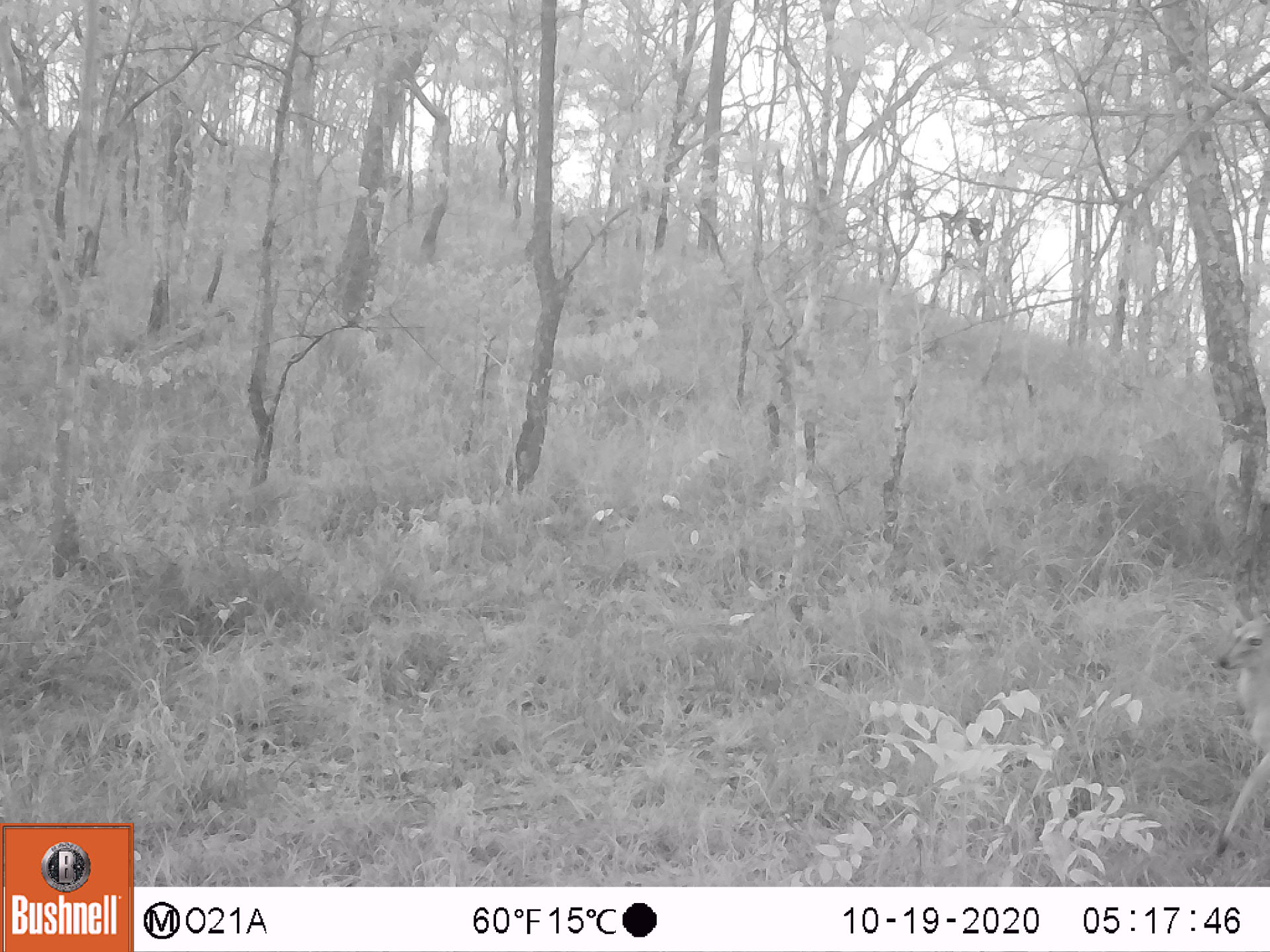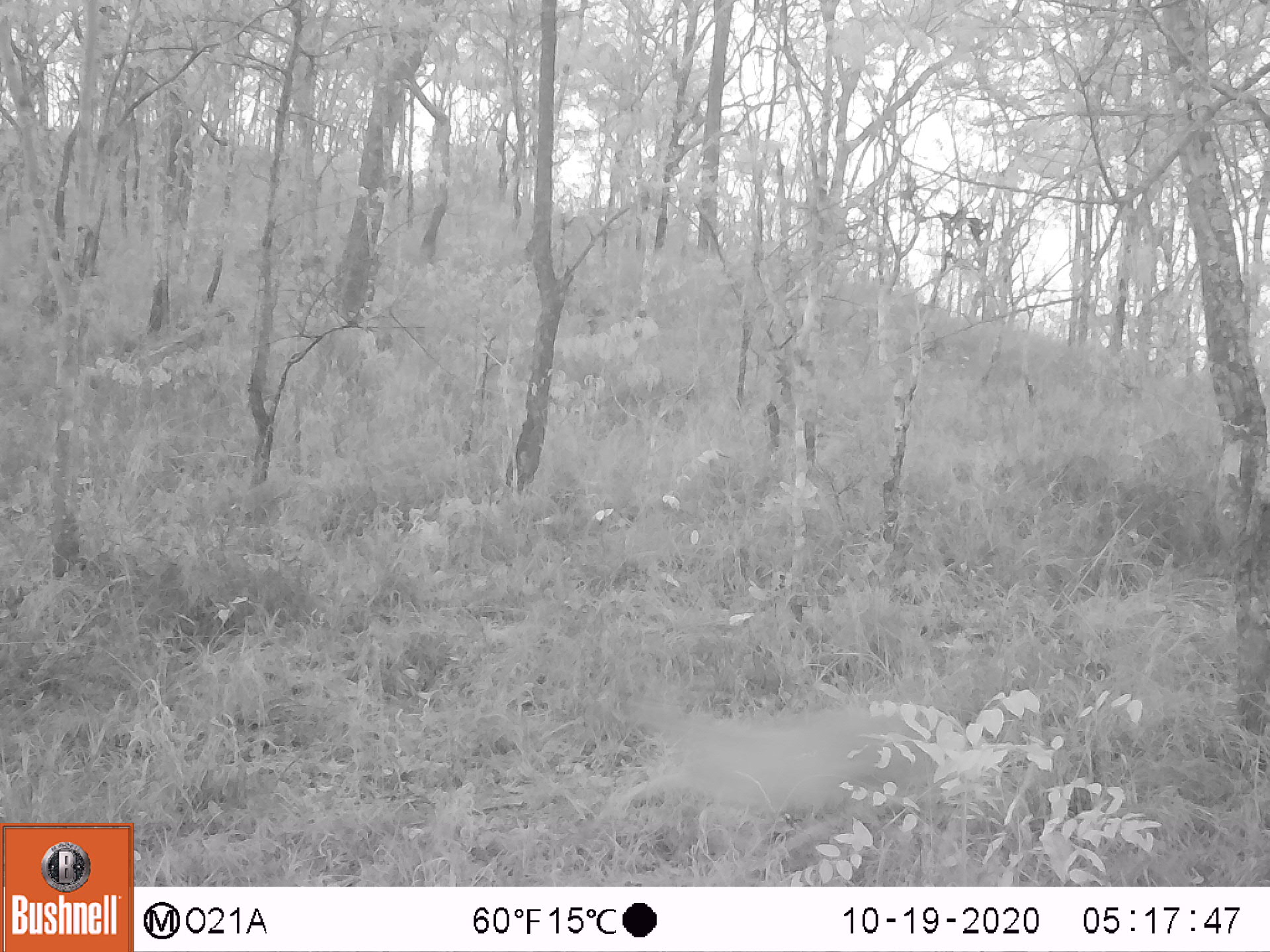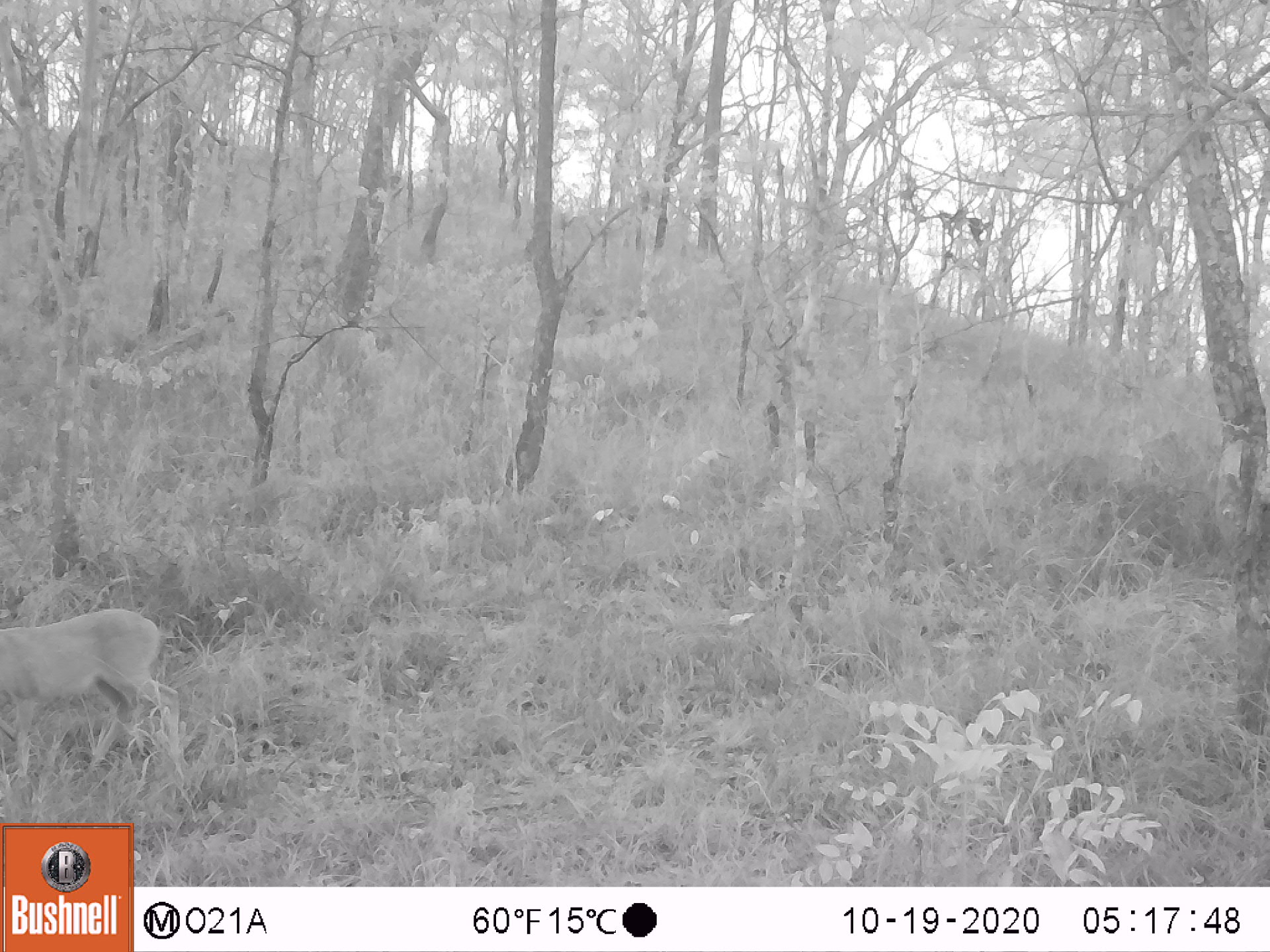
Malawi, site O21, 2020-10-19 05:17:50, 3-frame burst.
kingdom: Animalia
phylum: Chordata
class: Mammalia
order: Artiodactyla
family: Bovidae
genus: Sylvicapra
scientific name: Sylvicapra grimmia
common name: common duiker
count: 1